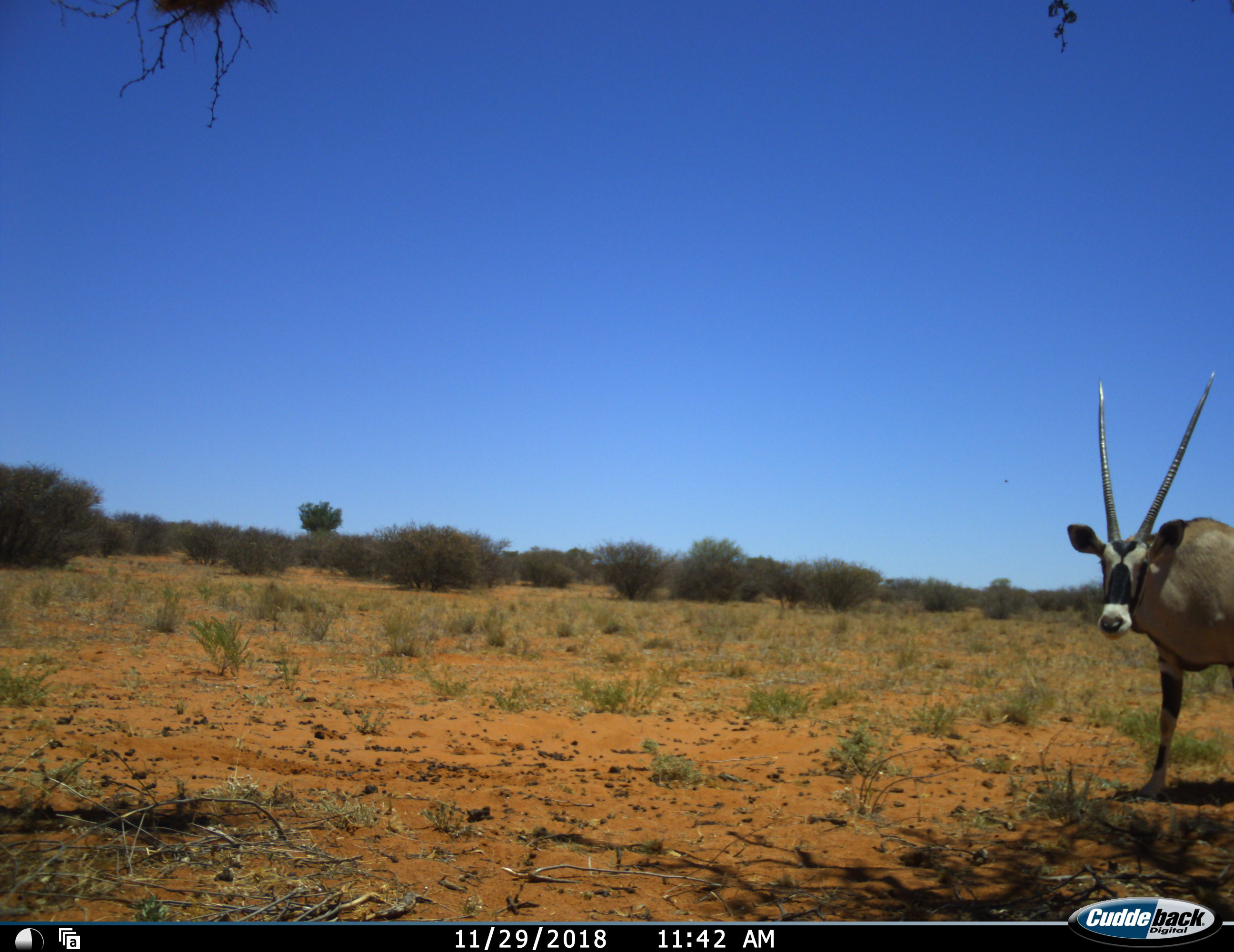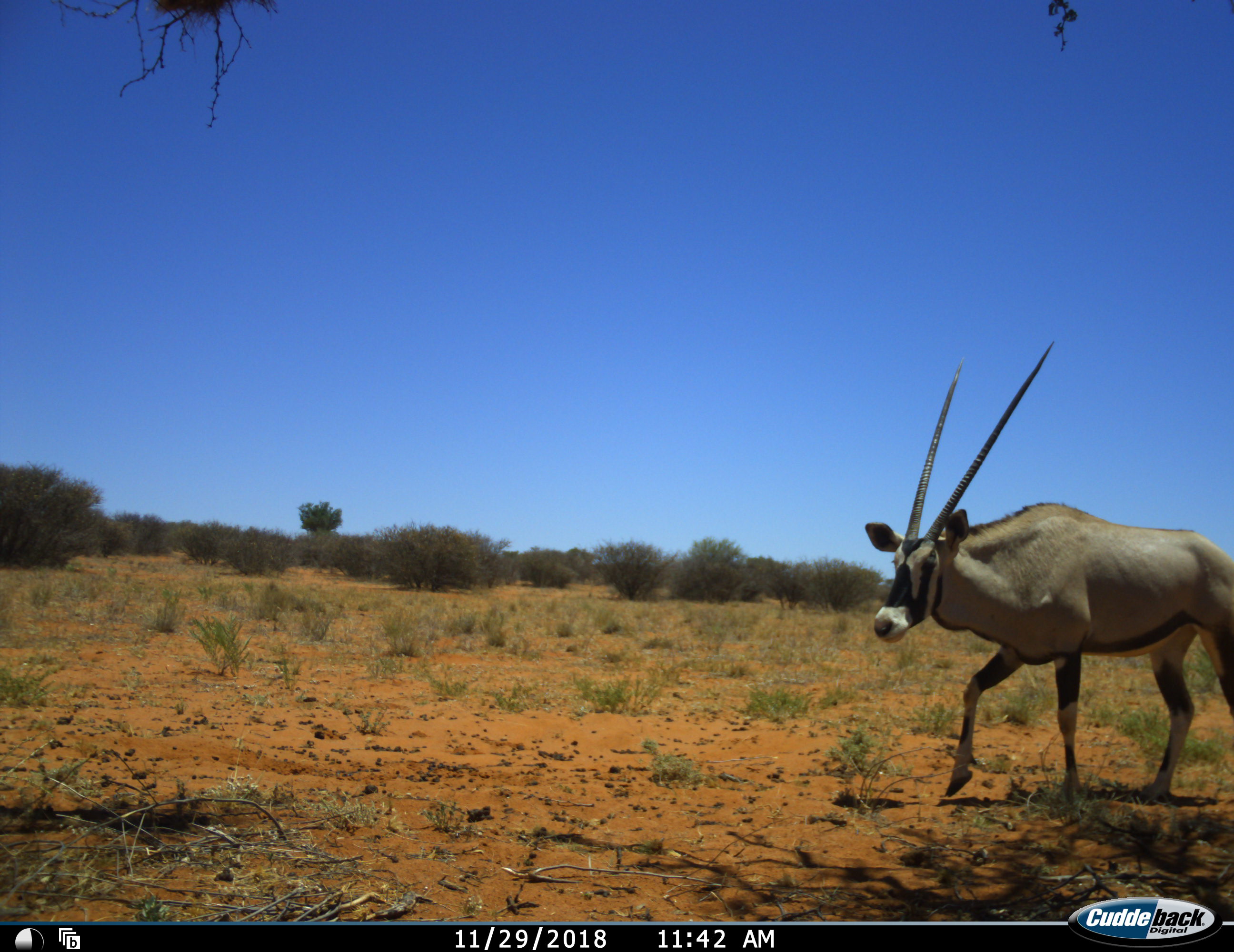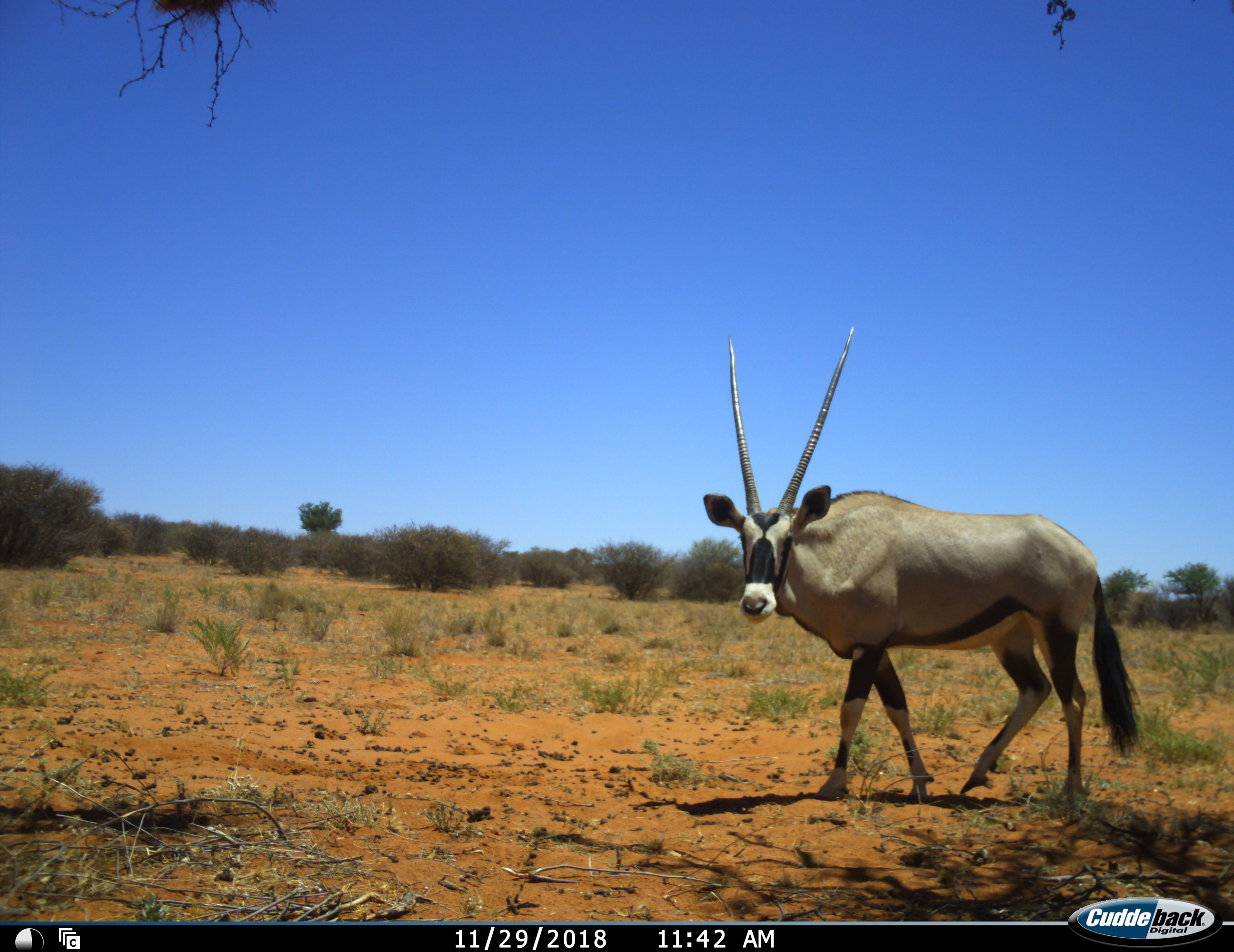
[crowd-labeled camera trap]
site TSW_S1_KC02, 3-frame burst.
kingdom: Animalia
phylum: Chordata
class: Mammalia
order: Artiodactyla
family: Bovidae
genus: Oryx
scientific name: Oryx gazella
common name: gemsbok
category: oryx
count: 1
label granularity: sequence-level